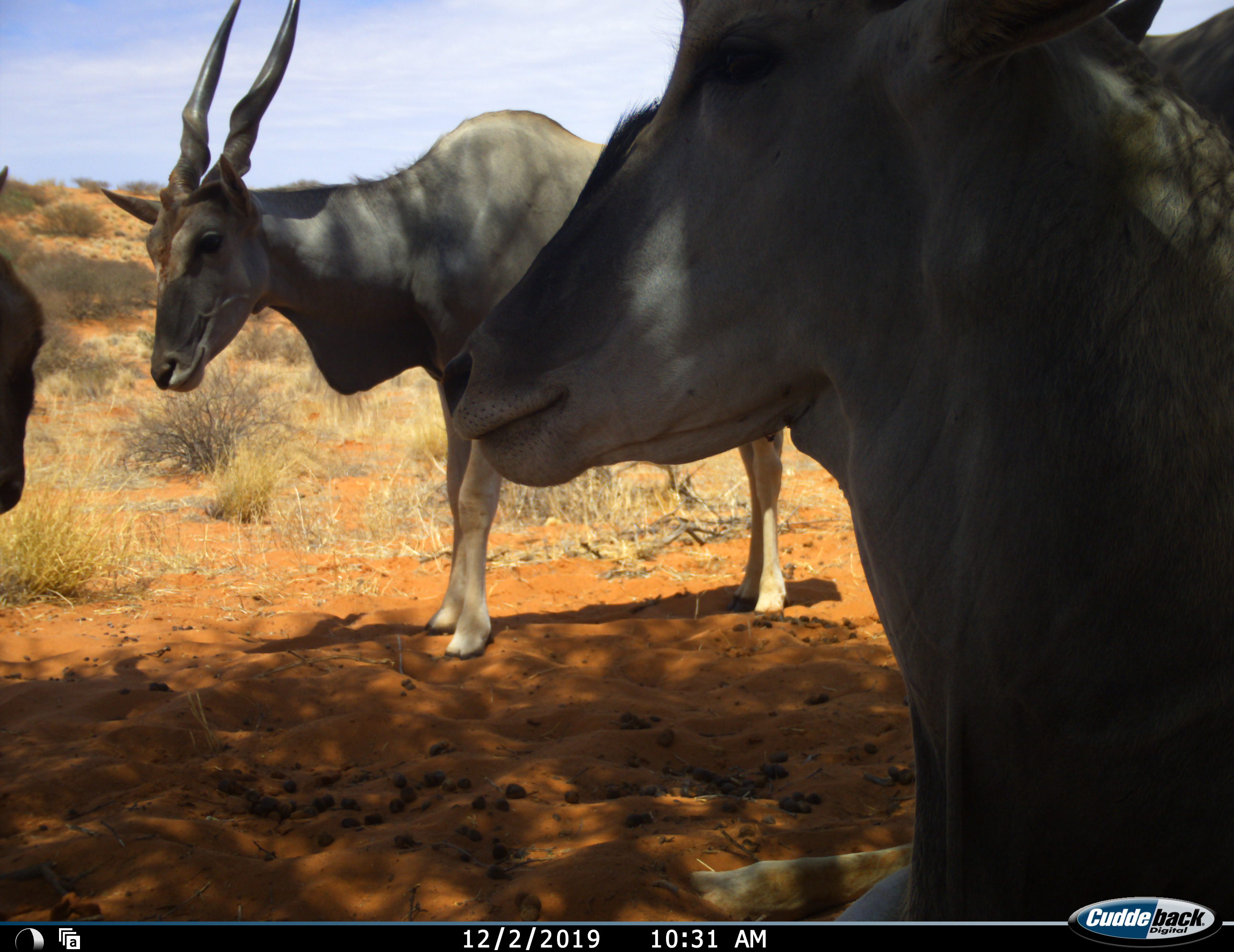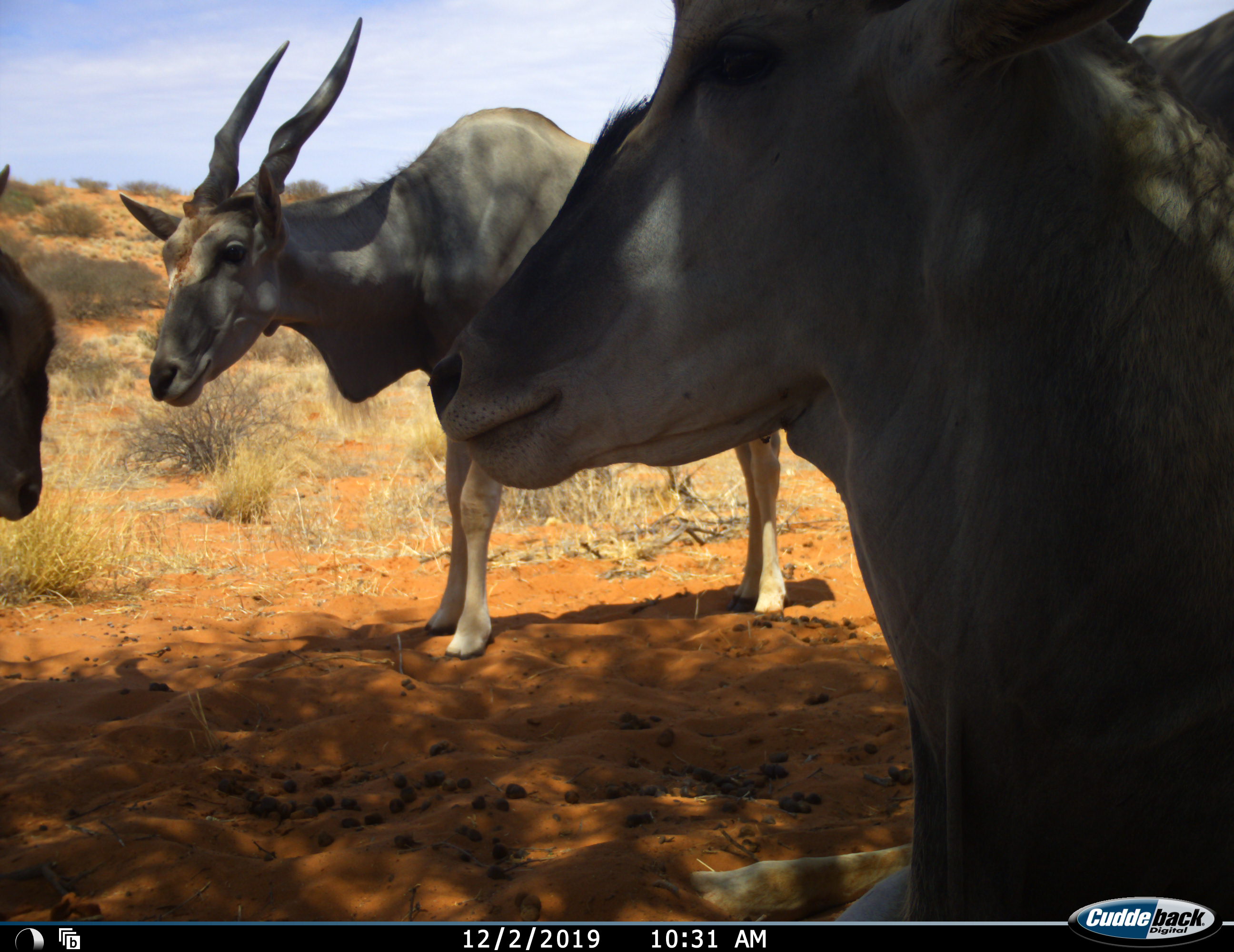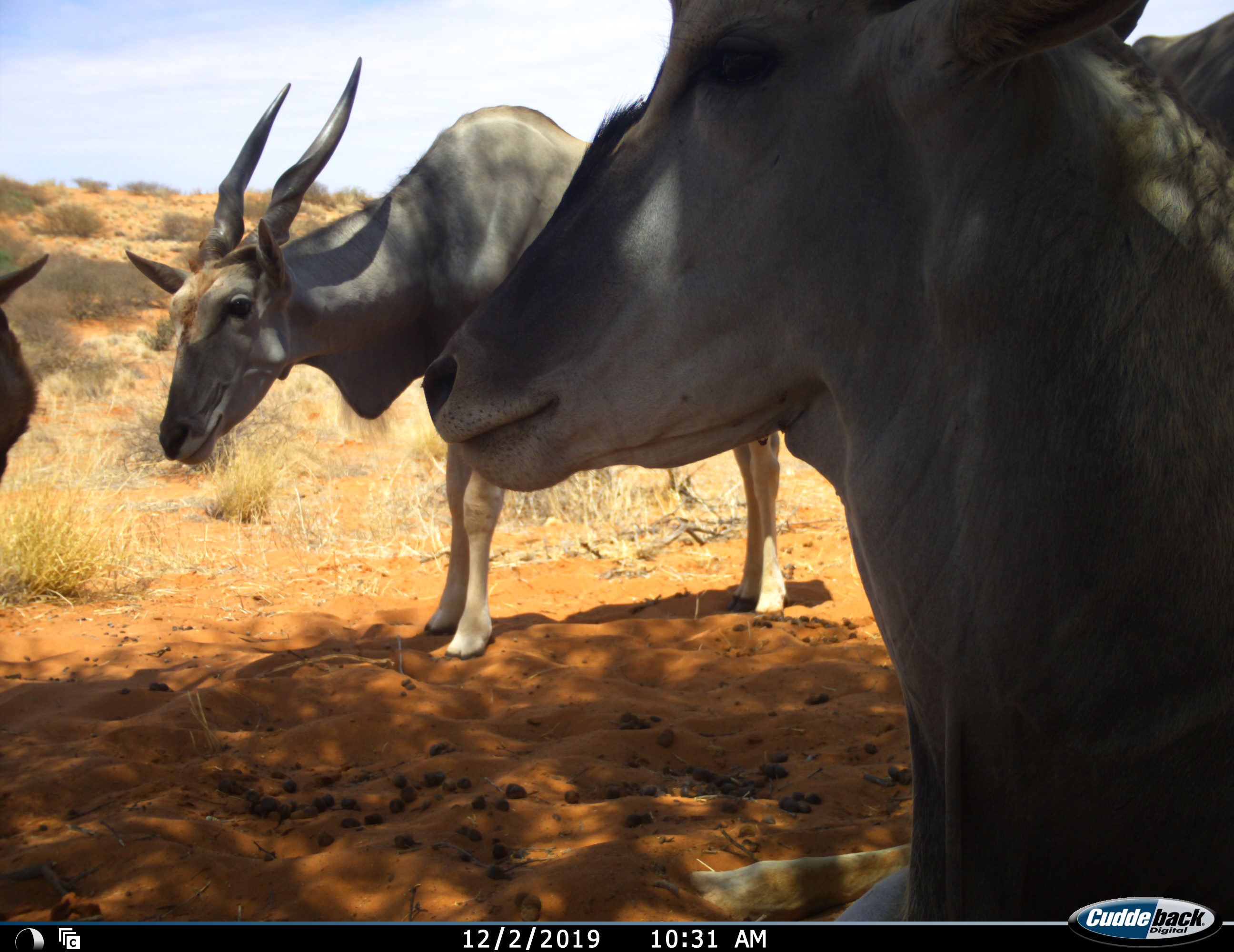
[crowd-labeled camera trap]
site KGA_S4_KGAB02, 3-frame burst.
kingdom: Animalia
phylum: Chordata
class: Mammalia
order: Artiodactyla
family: Bovidae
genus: Tragelaphus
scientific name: Tragelaphus oryx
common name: eland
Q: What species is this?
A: Eland (Tragelaphus oryx).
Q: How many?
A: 4.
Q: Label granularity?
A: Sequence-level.